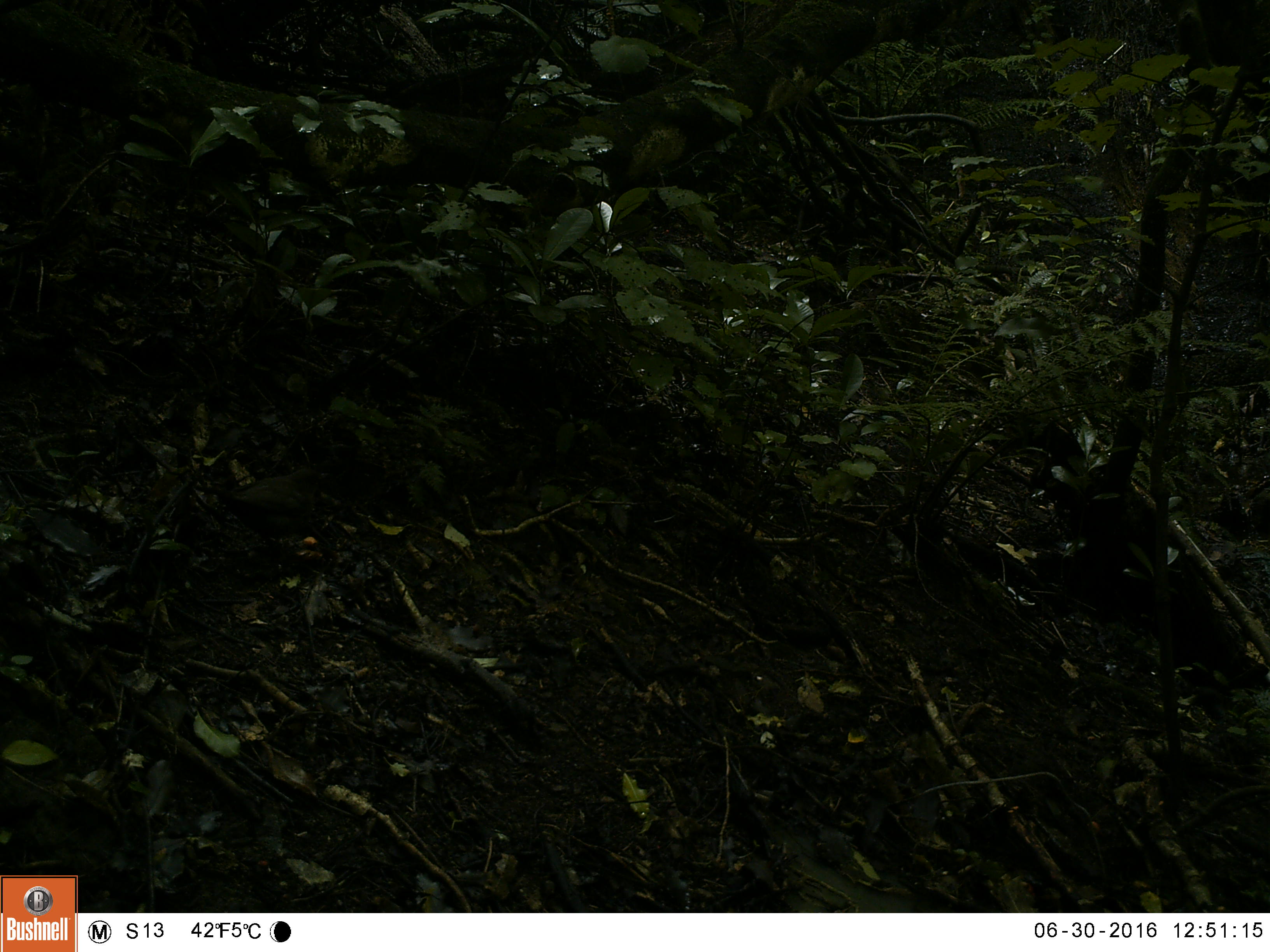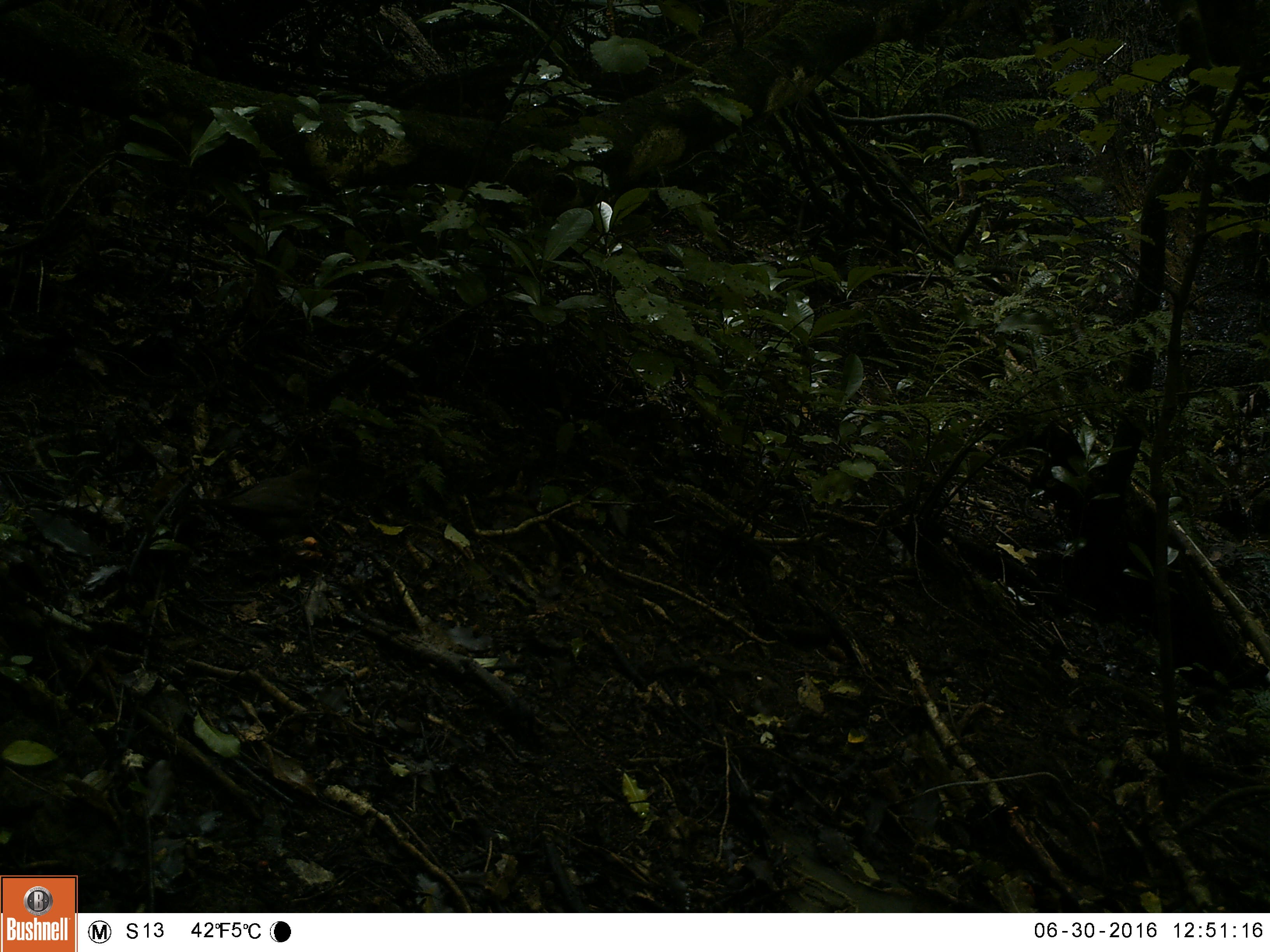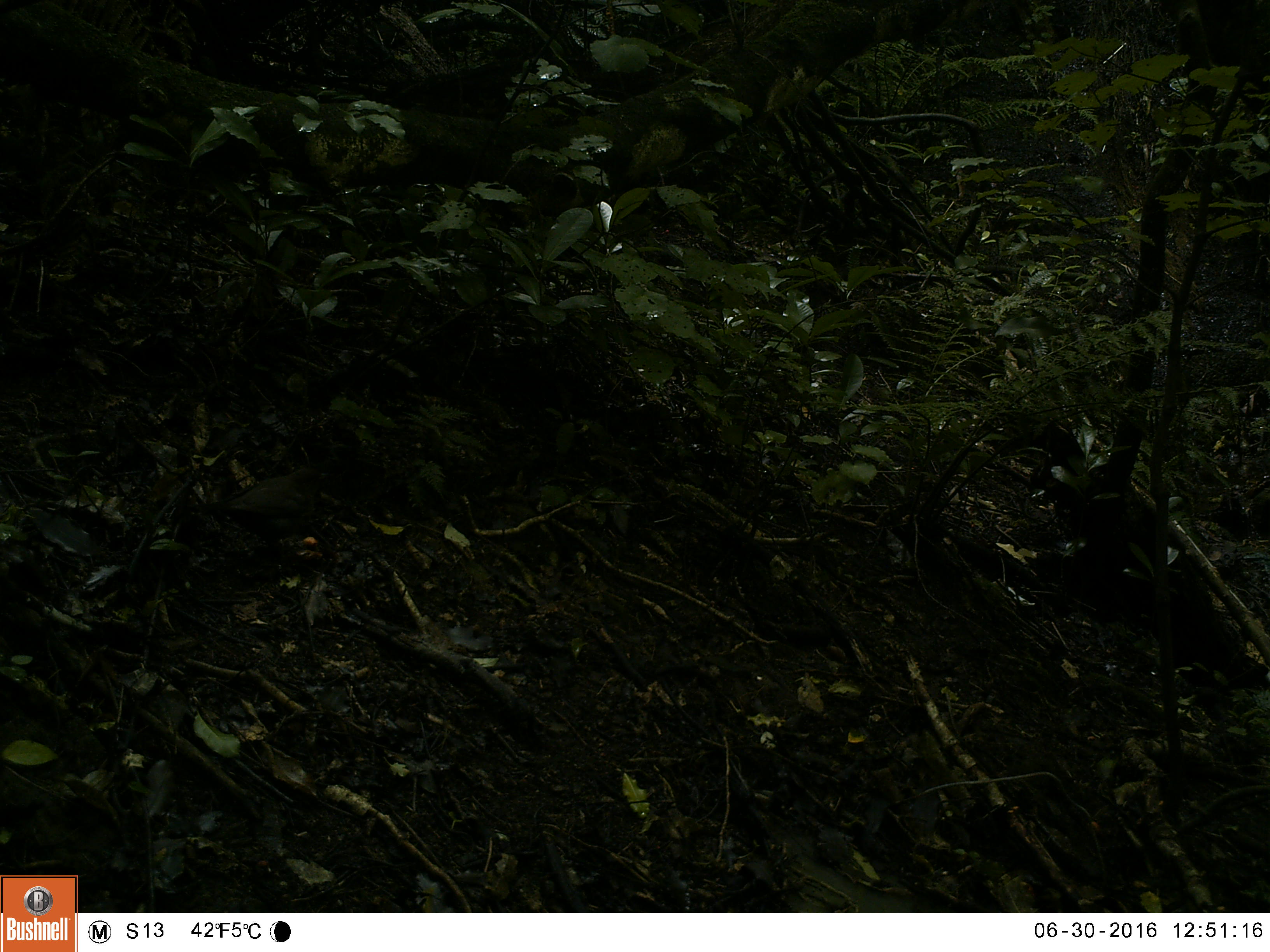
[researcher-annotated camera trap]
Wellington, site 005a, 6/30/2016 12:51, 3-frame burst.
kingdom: Animalia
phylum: Chordata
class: Aves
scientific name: Aves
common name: bird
Bird (Aves).